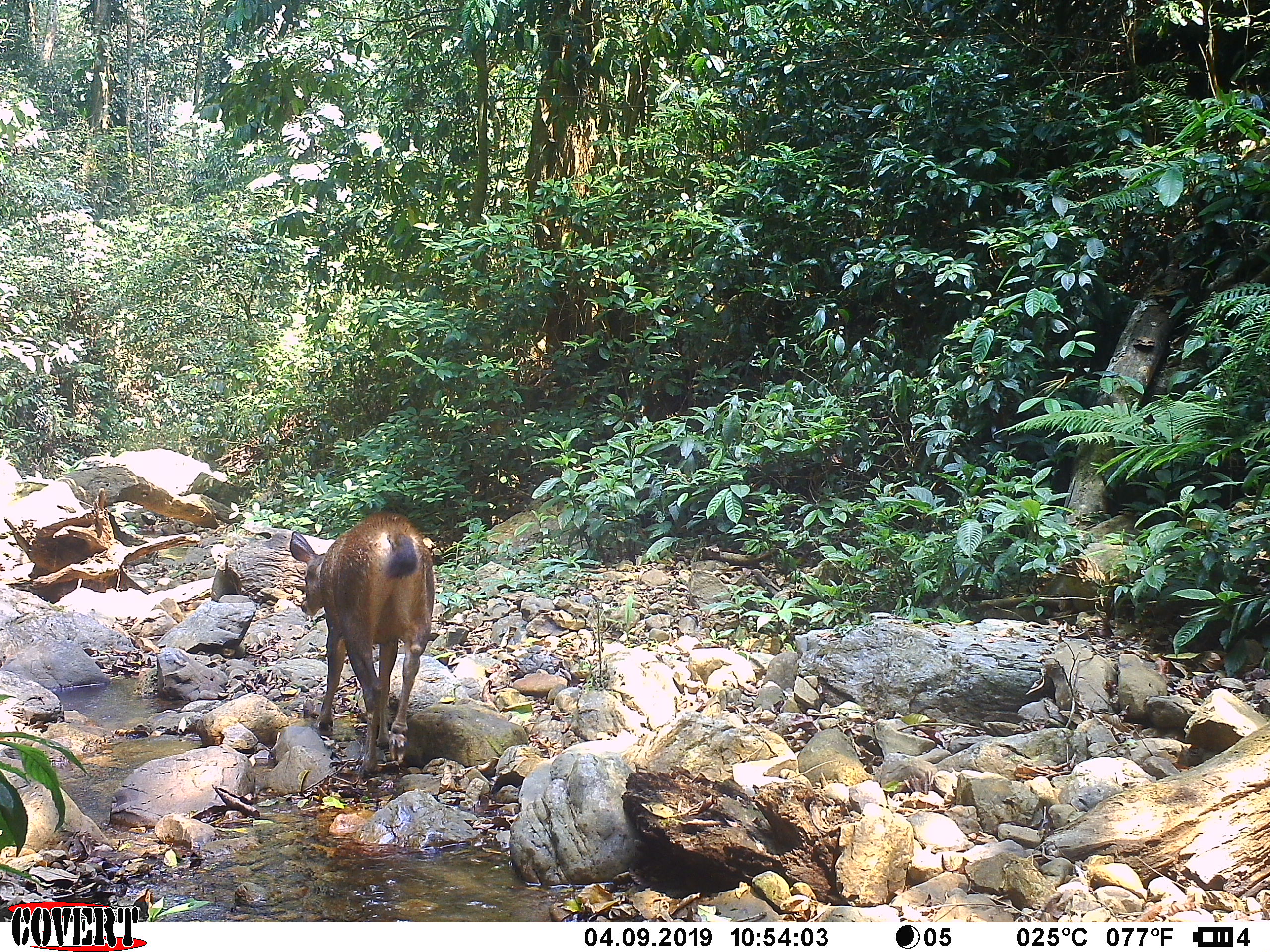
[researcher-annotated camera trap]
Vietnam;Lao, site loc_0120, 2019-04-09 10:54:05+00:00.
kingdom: Animalia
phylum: Chordata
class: Mammalia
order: Artiodactyla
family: Cervidae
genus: Rusa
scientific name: Rusa unicolor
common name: sambar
Sambar (Rusa unicolor). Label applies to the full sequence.